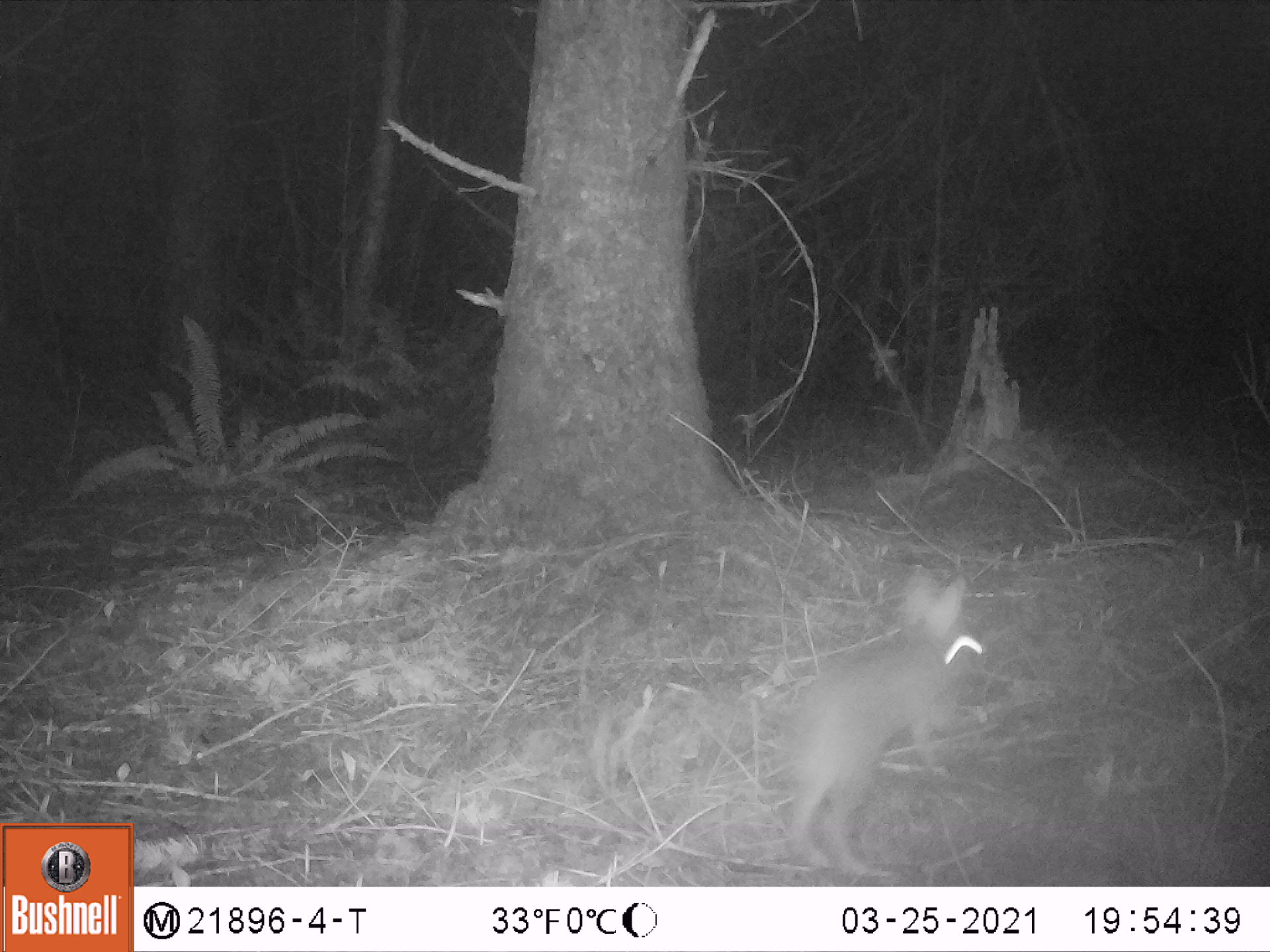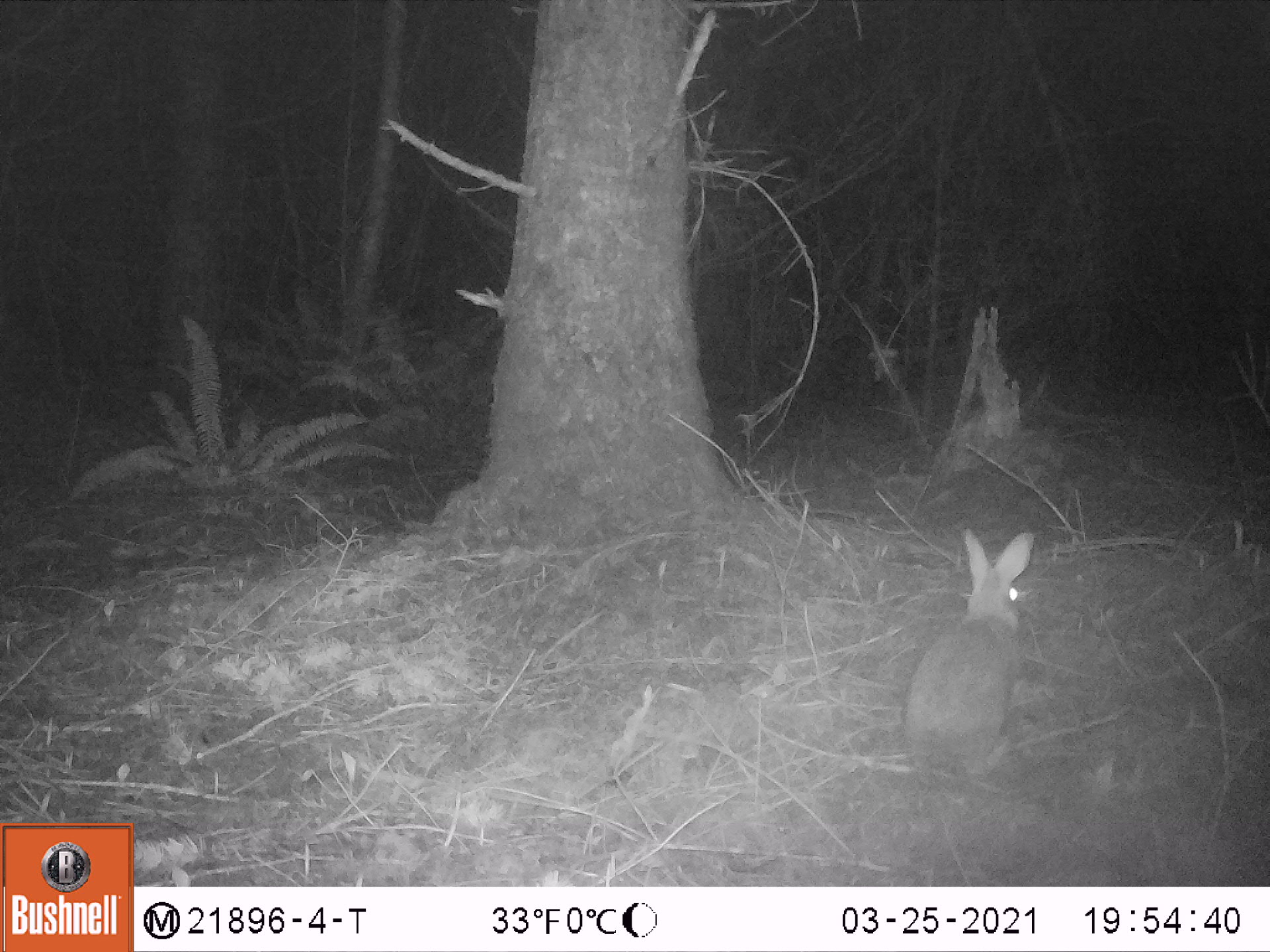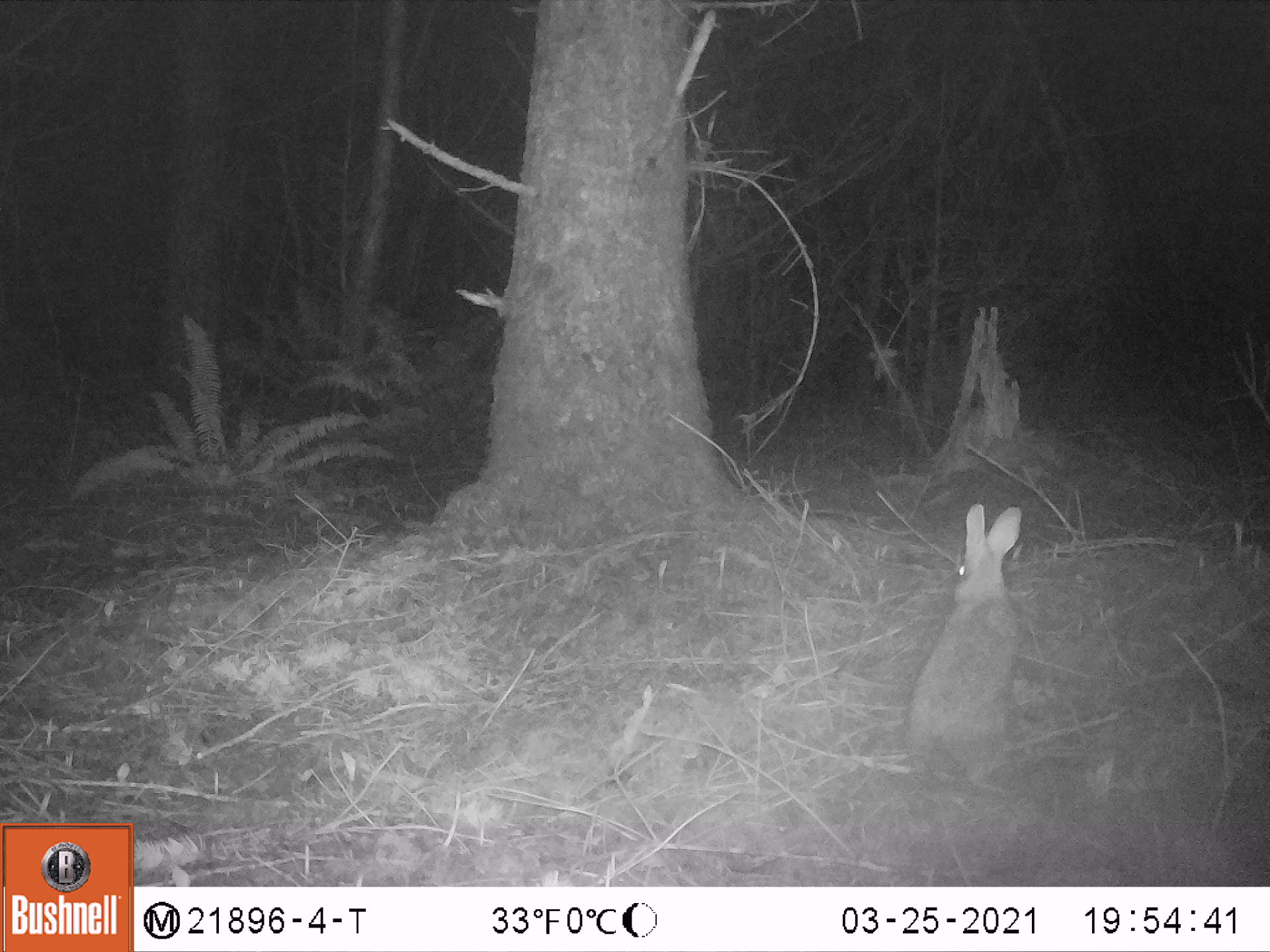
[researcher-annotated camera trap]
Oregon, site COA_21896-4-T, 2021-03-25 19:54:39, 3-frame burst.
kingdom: Animalia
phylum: Chordata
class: Mammalia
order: Lagomorpha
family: Leporidae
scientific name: Leporidae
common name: hares and rabbits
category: leporidae family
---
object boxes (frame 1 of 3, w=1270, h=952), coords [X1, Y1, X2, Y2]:
leporidae family: [779, 555, 980, 874]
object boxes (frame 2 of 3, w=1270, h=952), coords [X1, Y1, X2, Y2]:
leporidae family: [897, 516, 1051, 768]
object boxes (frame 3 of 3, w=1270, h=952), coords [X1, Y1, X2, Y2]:
leporidae family: [906, 502, 1027, 795]